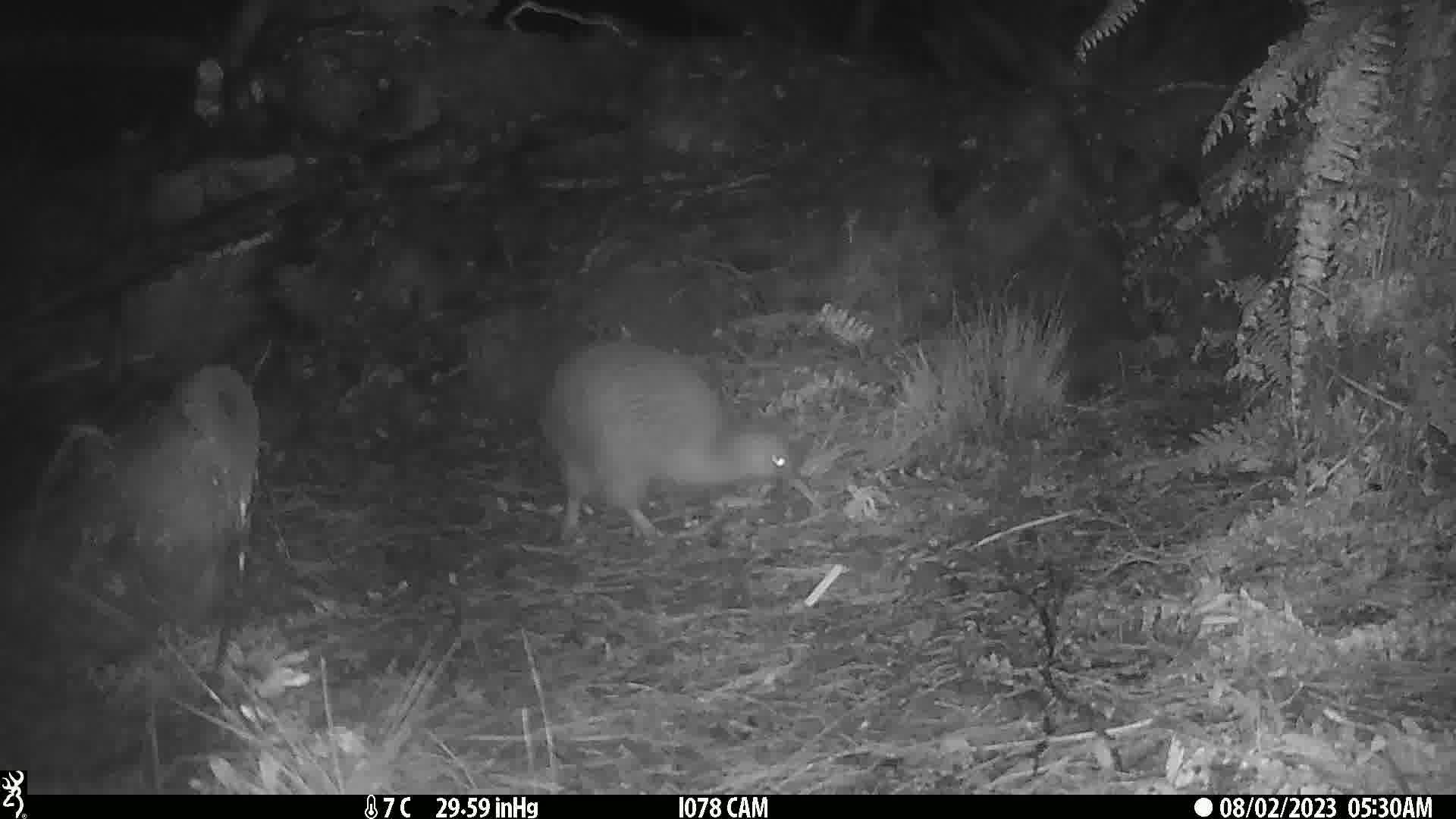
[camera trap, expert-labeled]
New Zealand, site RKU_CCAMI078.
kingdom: Animalia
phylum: Chordata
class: Aves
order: Apterygiformes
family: Apterygidae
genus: Apteryx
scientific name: Apteryx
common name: kiwi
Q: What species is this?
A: Kiwi (Apteryx).